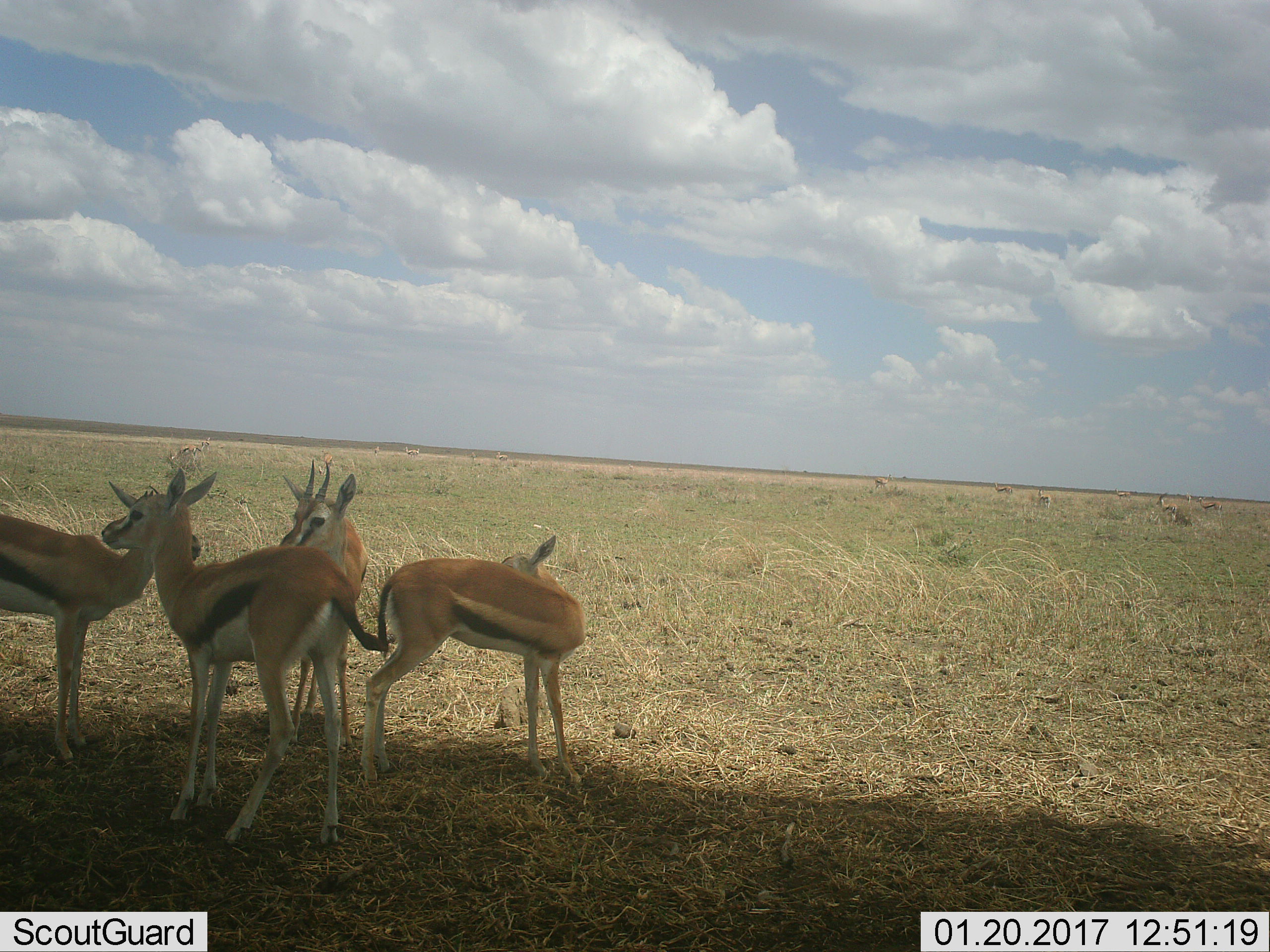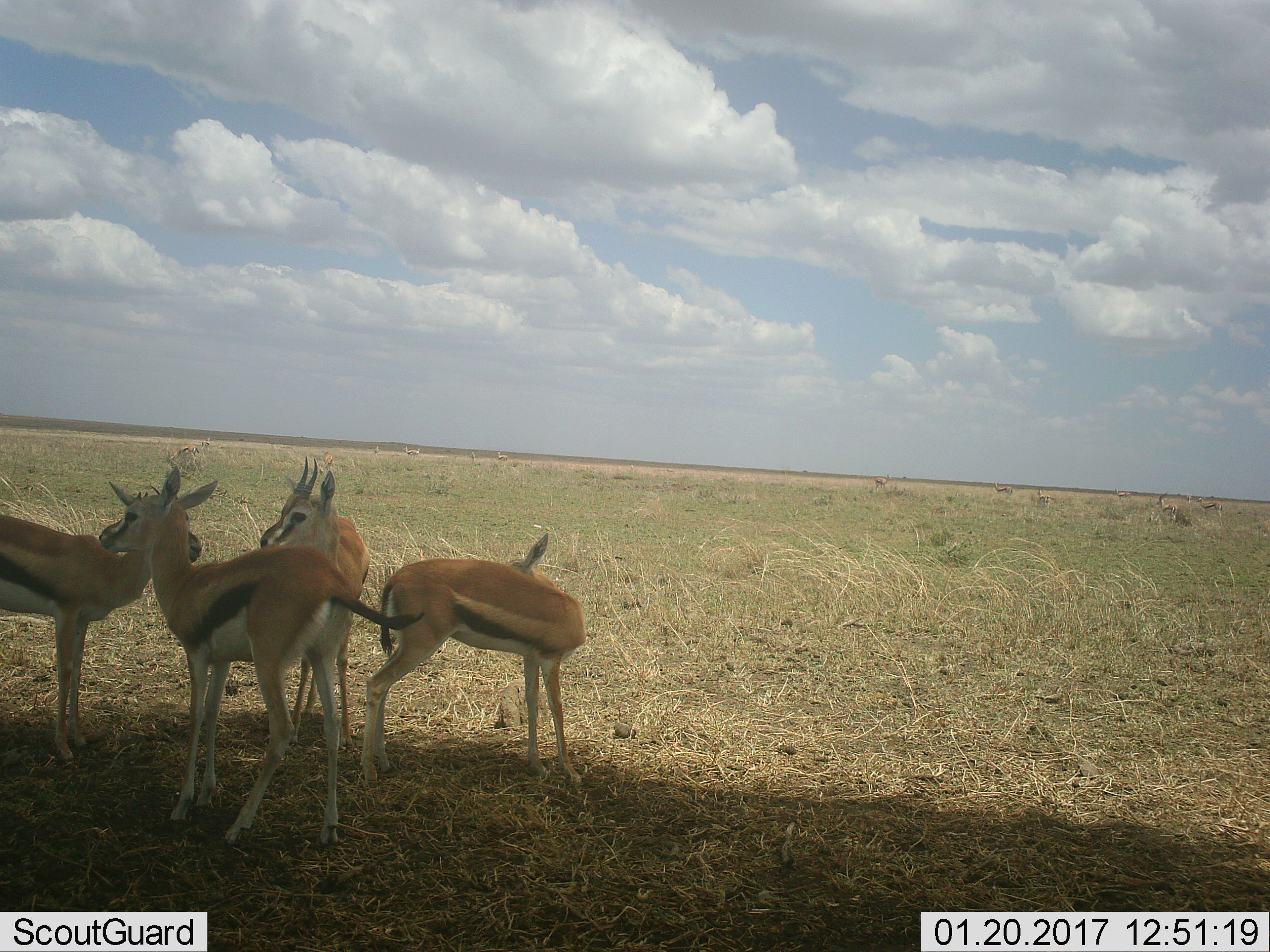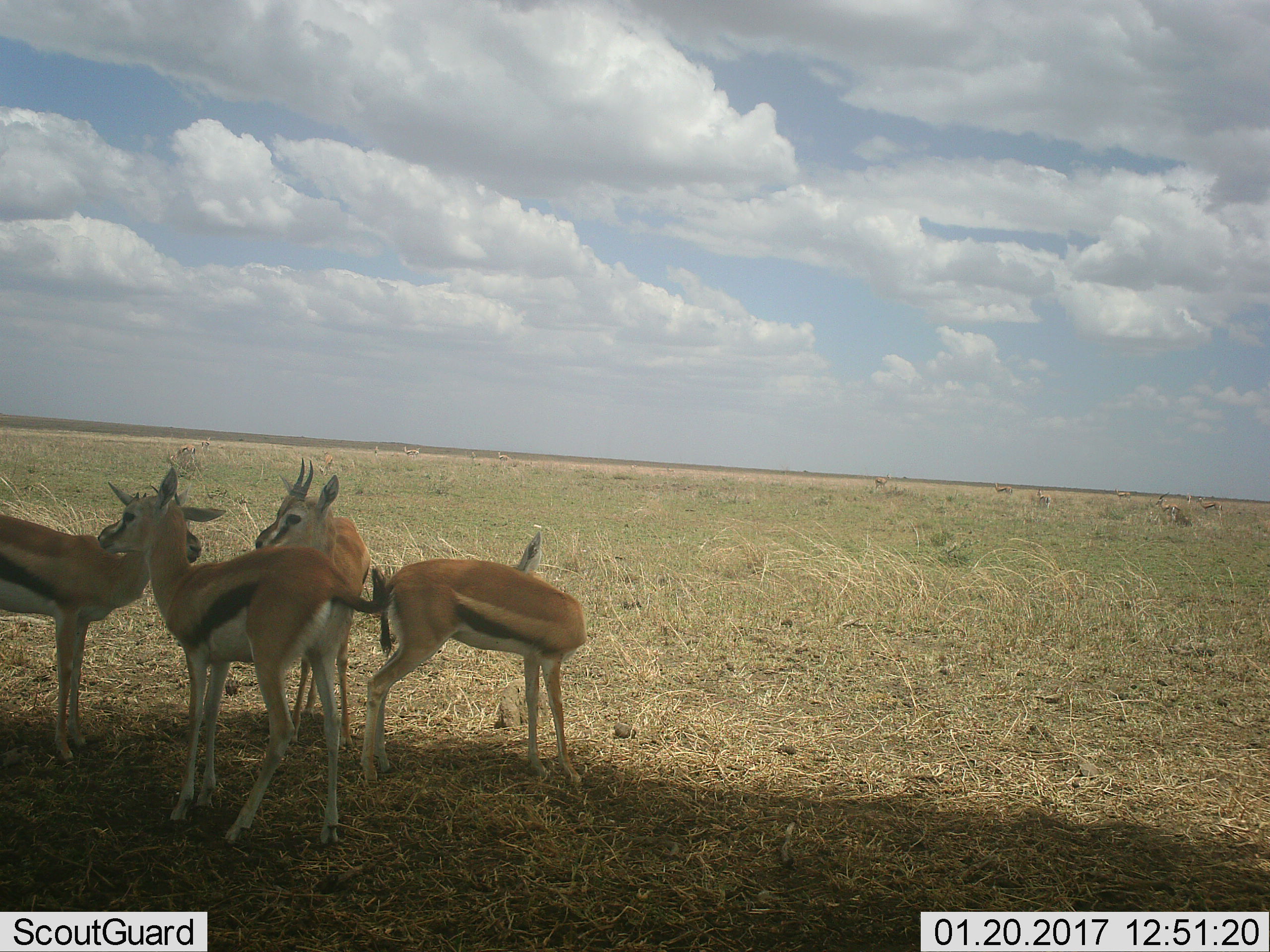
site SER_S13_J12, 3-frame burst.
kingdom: Animalia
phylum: Chordata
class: Mammalia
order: Artiodactyla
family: Bovidae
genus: Eudorcas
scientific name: Eudorcas thomsonii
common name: thomson's gazelle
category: gazellethomsons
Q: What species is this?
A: Gazellethomsons (thomson's gazelle) (Eudorcas thomsonii).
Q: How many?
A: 4.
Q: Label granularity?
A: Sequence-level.